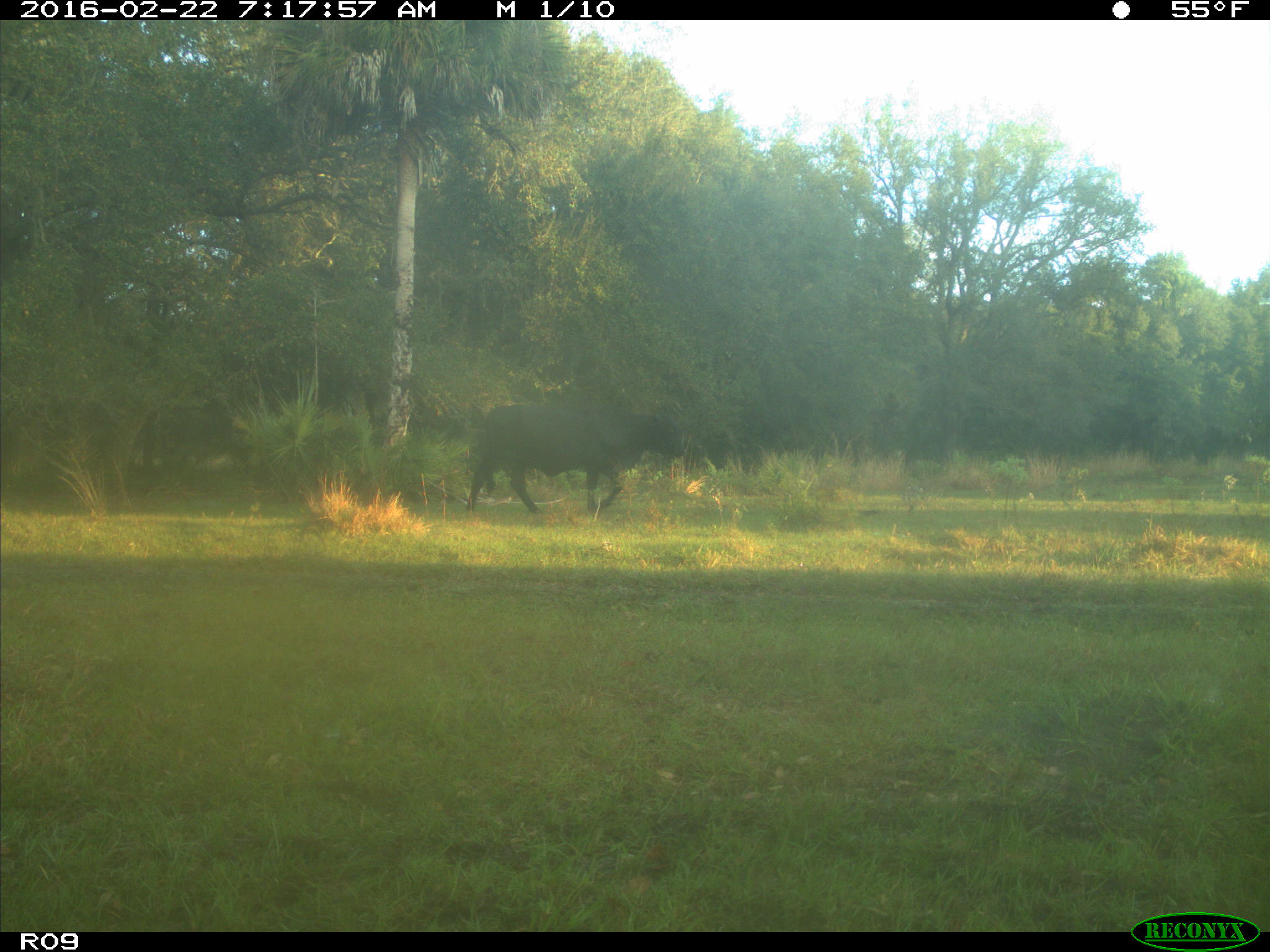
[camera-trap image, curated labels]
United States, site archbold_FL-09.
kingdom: Animalia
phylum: Chordata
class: Mammalia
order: Artiodactyla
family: Bovidae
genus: Bos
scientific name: Bos taurus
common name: domestic cow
Bos taurus (domestic cow).